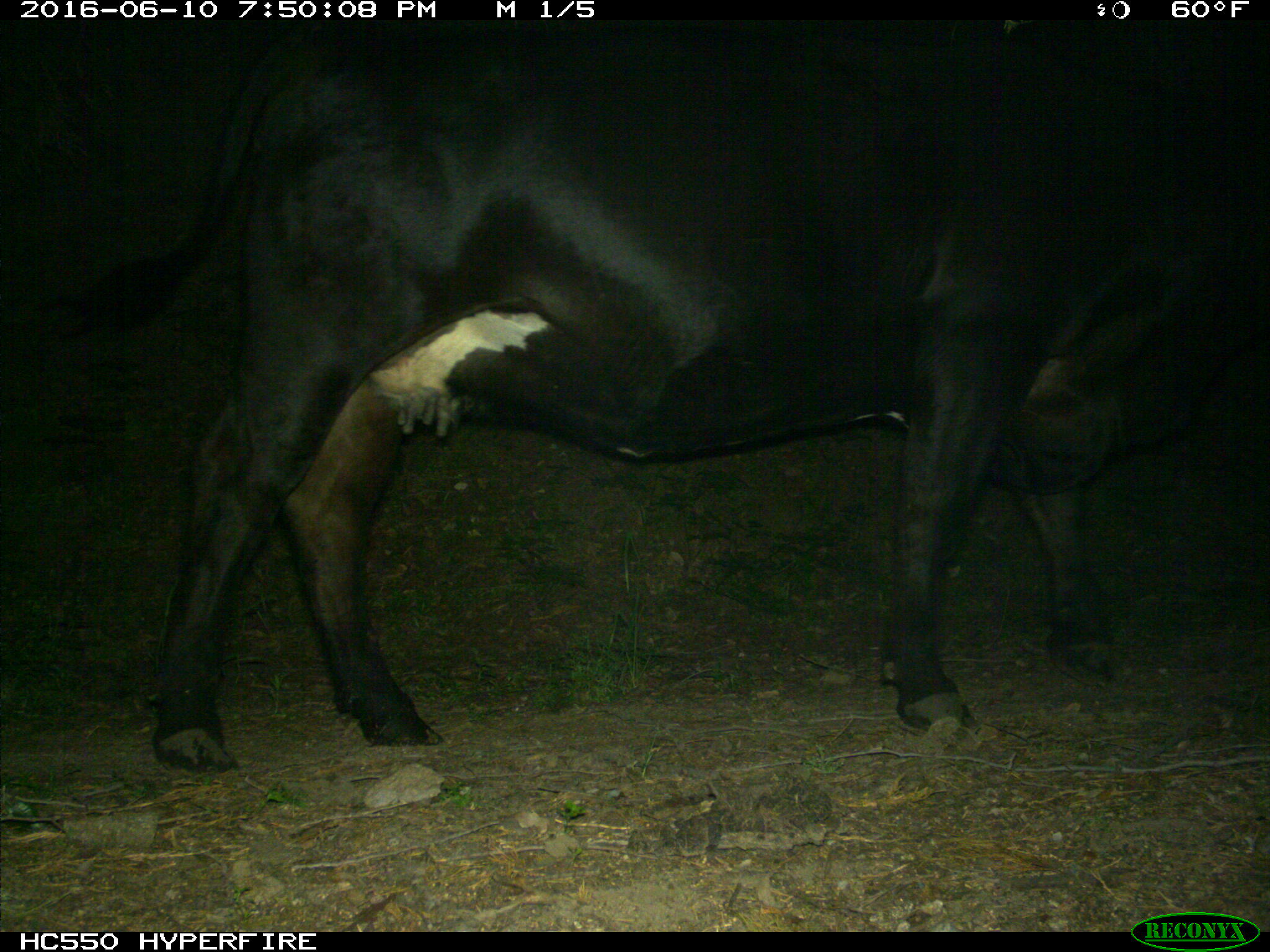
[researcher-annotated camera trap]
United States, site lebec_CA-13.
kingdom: Animalia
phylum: Chordata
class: Mammalia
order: Artiodactyla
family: Bovidae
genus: Bos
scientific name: Bos taurus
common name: domestic cow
Bos taurus (domestic cow).